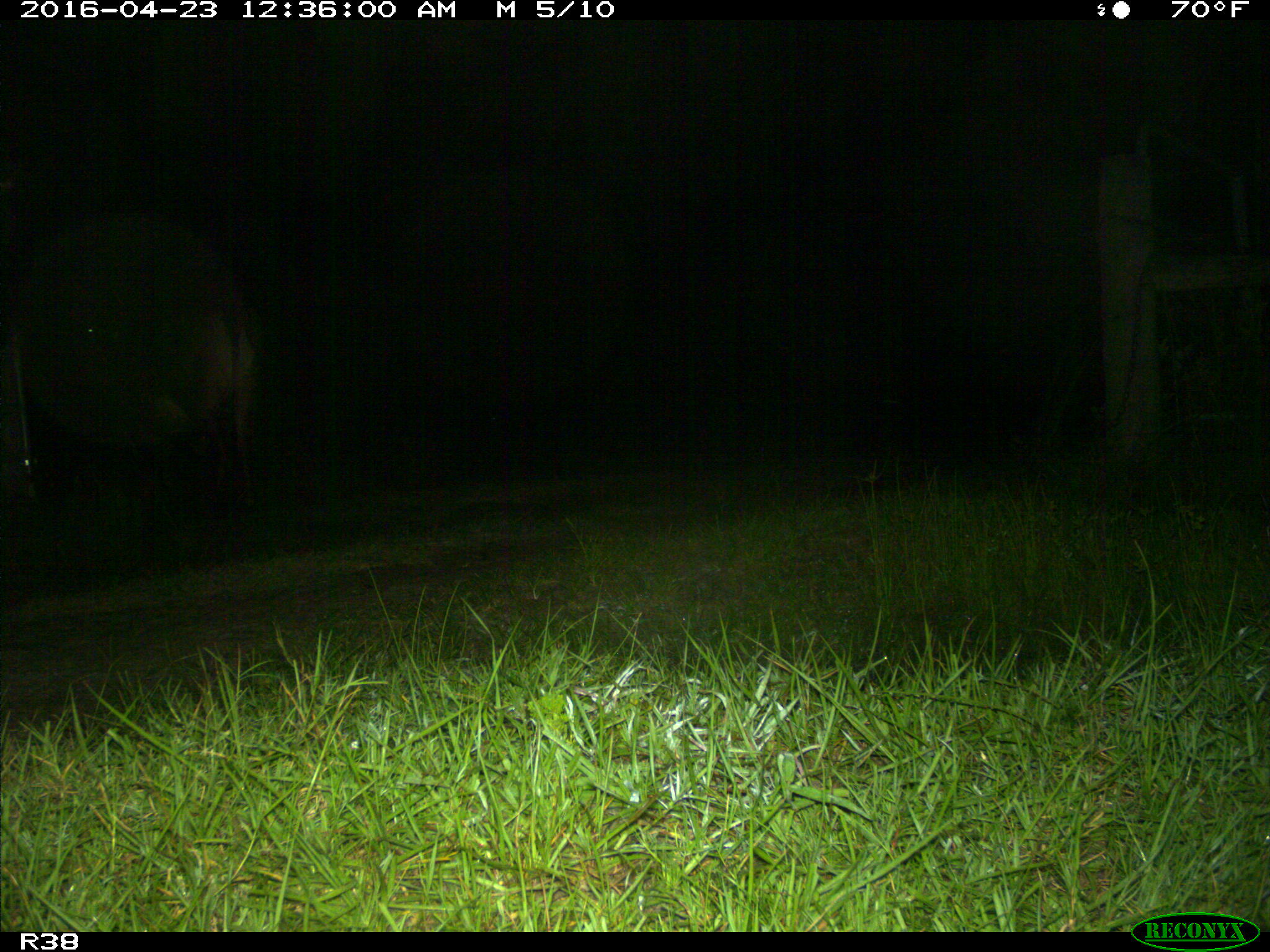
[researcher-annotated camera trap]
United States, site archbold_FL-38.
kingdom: Animalia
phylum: Chordata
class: Mammalia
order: Artiodactyla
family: Bovidae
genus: Bos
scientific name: Bos taurus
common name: domestic cow